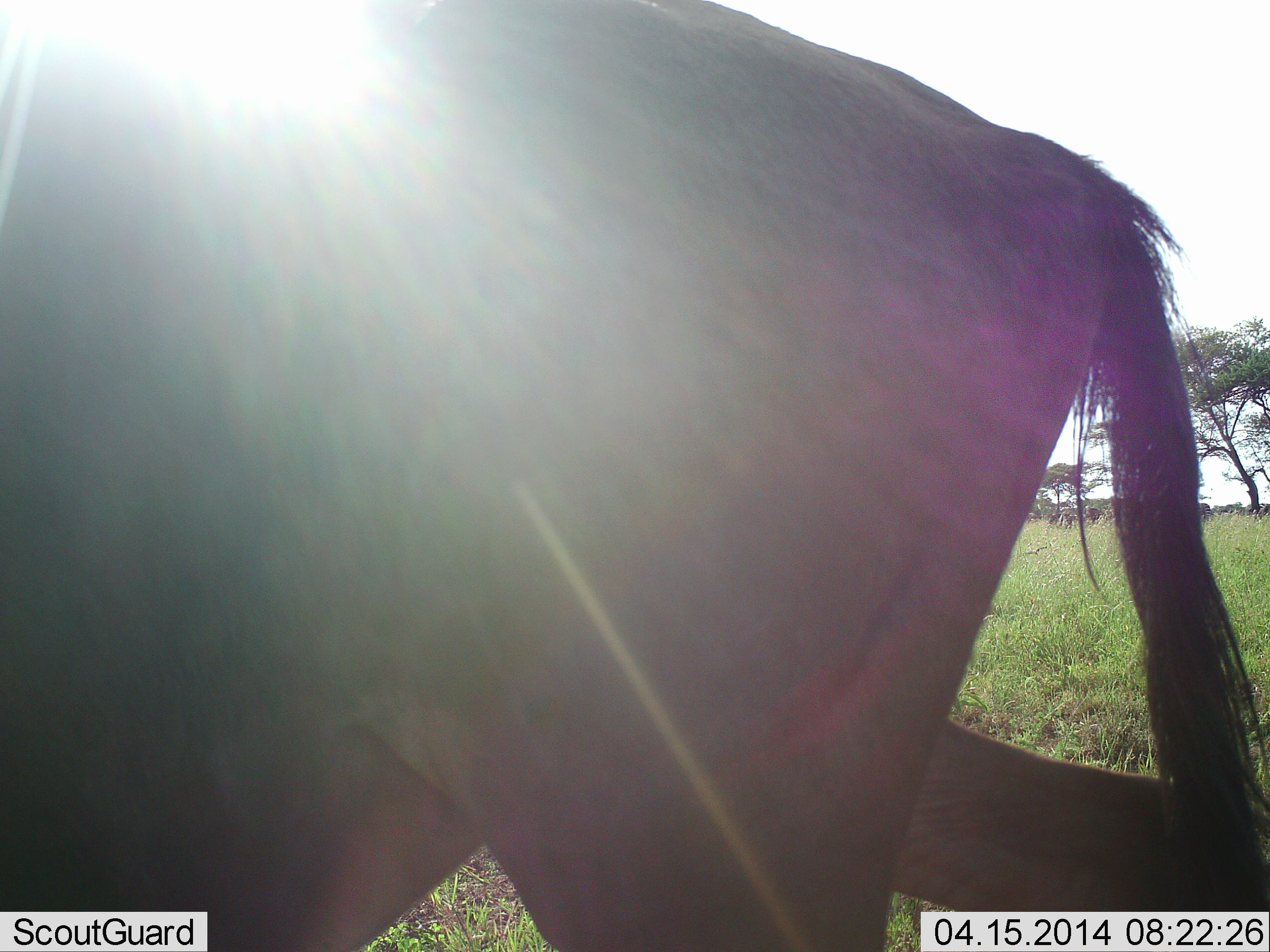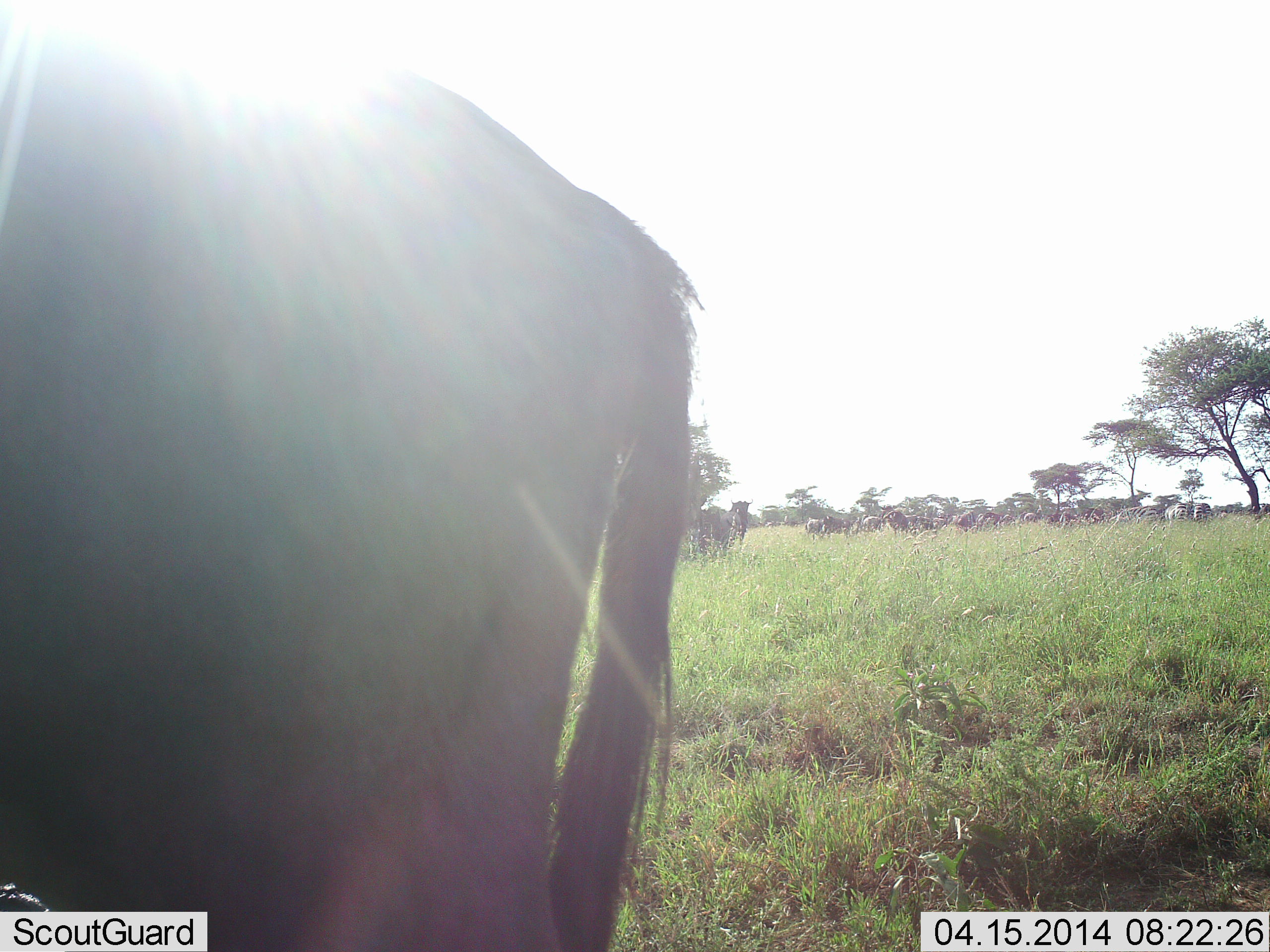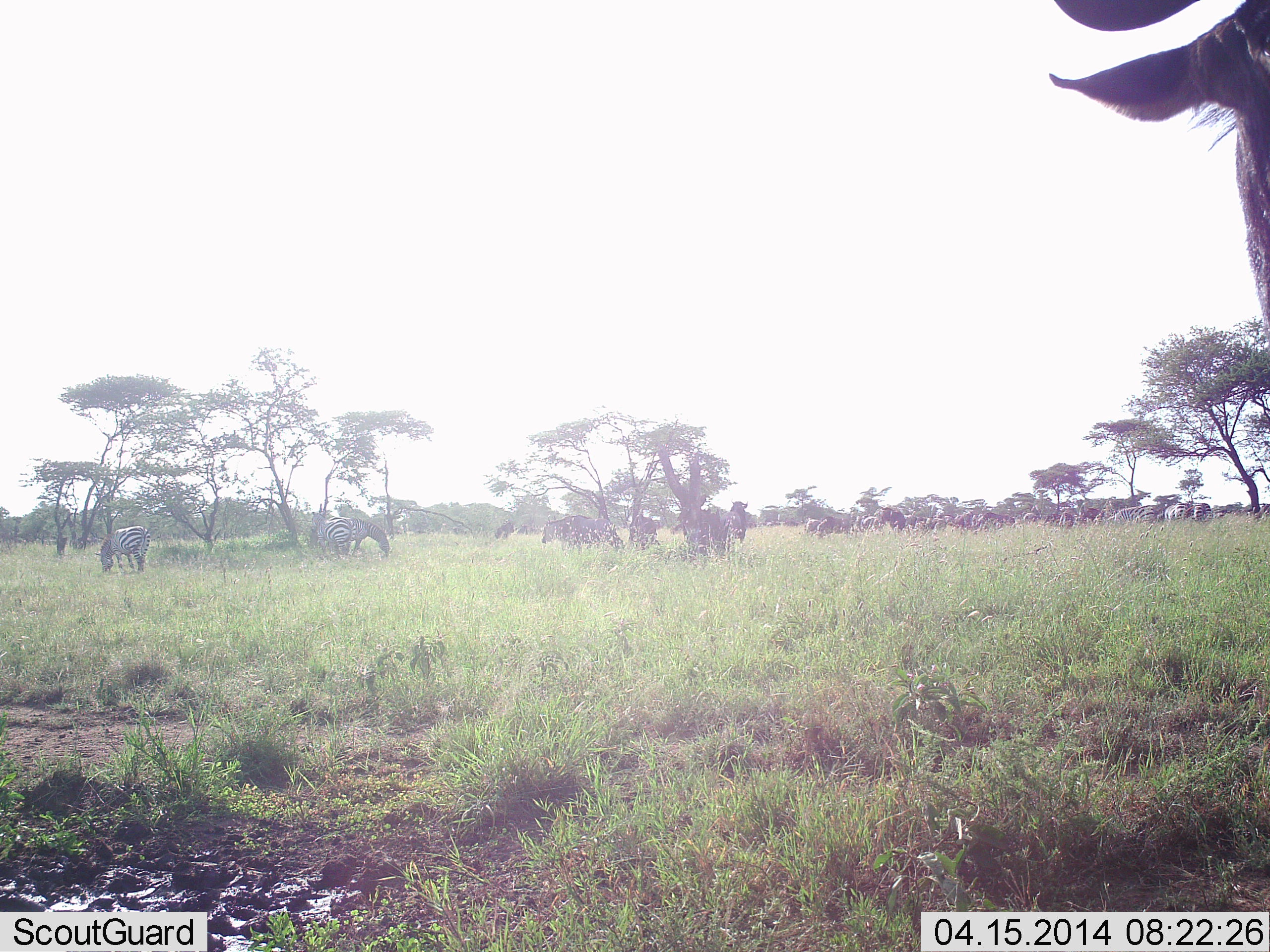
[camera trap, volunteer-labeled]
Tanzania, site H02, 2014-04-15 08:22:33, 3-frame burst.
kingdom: Animalia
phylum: Chordata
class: Mammalia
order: Artiodactyla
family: Bovidae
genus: Connochaetes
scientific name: Connochaetes taurinus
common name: blue wildebeest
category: wildebeest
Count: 11-50.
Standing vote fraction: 57%.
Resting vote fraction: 0%.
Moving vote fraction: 71%.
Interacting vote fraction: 0%.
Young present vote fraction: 0%.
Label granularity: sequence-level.